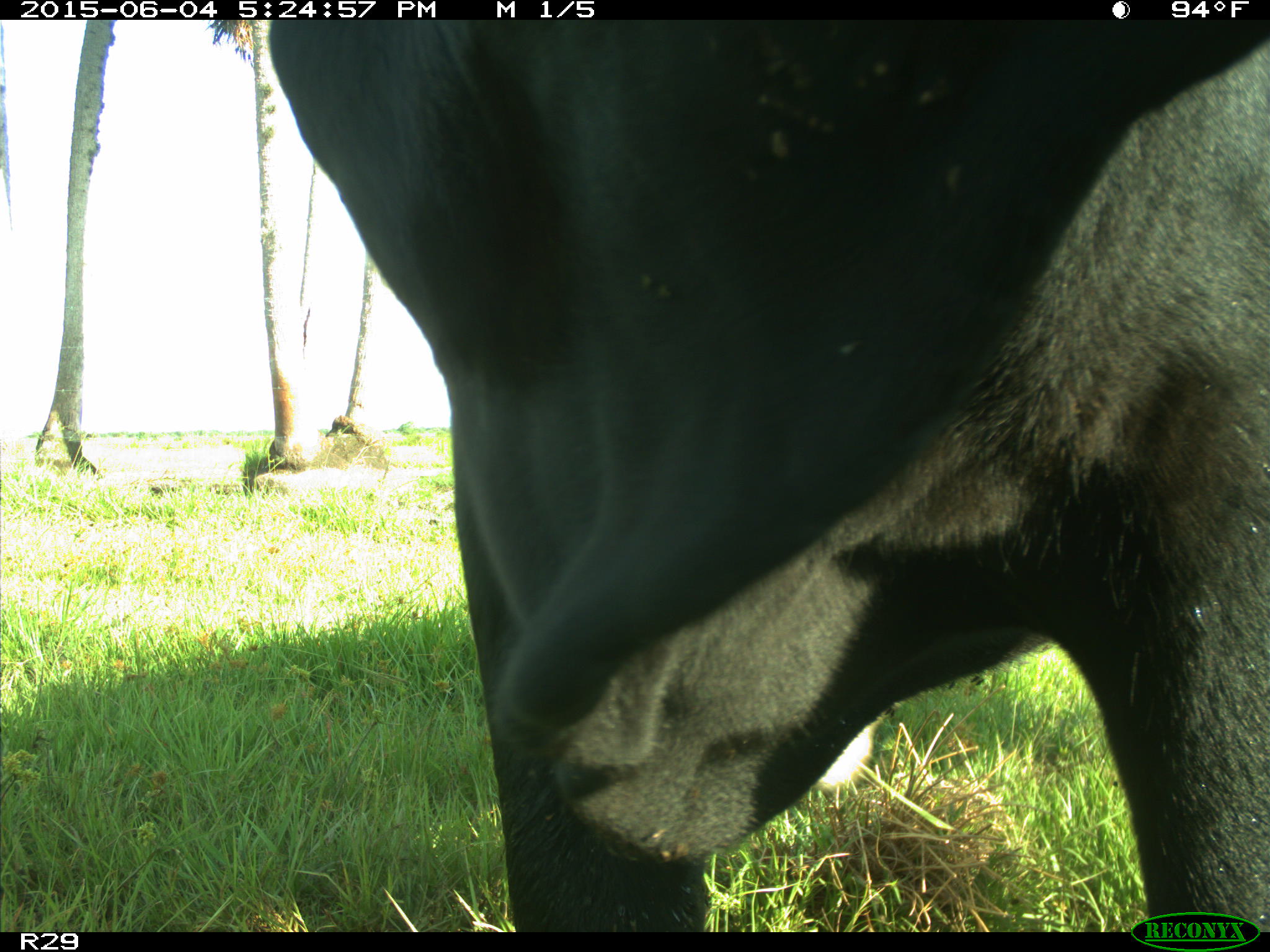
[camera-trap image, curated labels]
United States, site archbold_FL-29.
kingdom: Animalia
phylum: Chordata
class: Mammalia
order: Artiodactyla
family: Bovidae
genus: Bos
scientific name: Bos taurus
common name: domestic cow